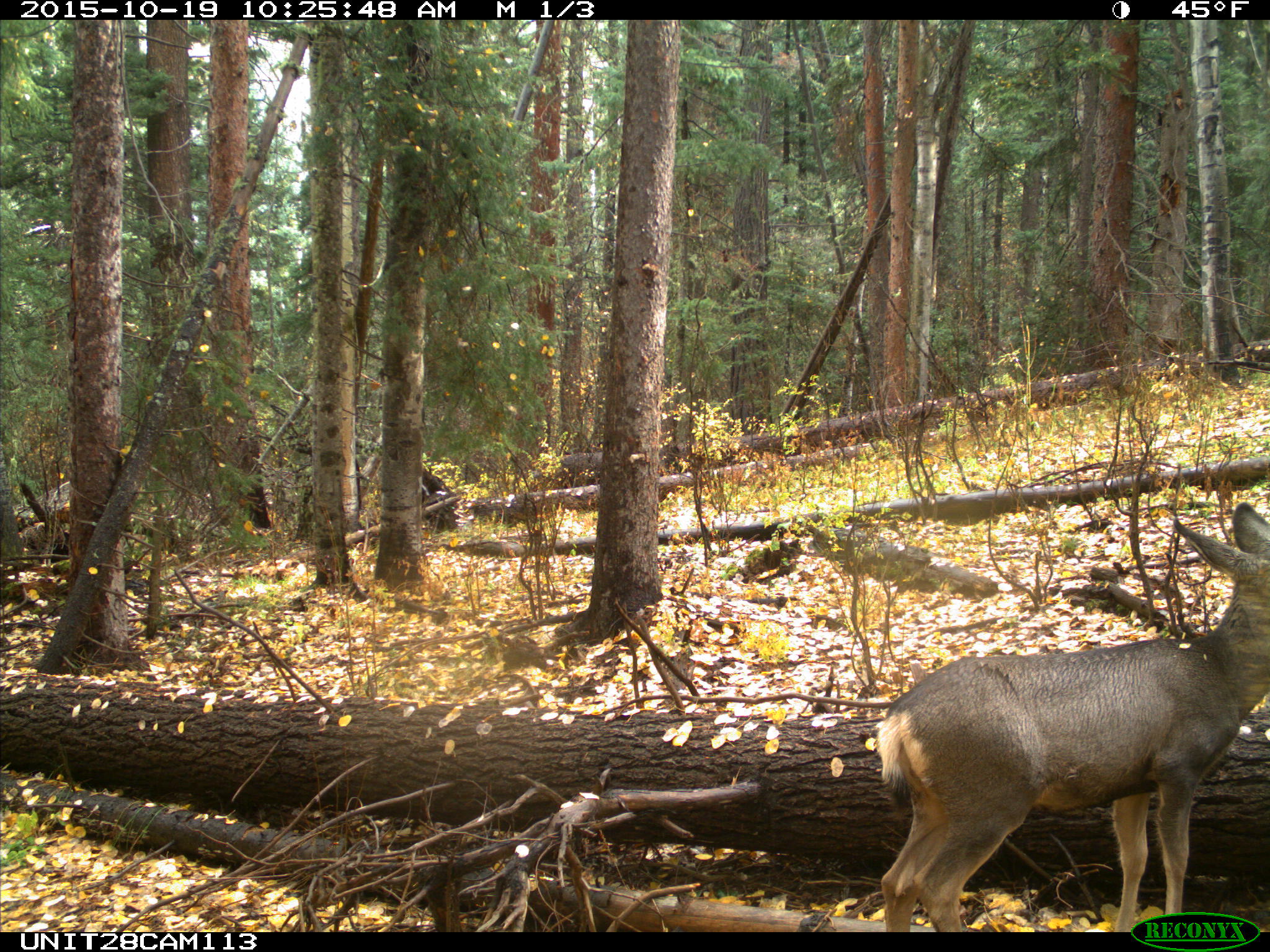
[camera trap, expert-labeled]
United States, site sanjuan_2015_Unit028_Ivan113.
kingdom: Animalia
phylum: Chordata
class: Mammalia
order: Artiodactyla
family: Cervidae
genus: Odocoileus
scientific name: Odocoileus hemionus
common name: mule deer